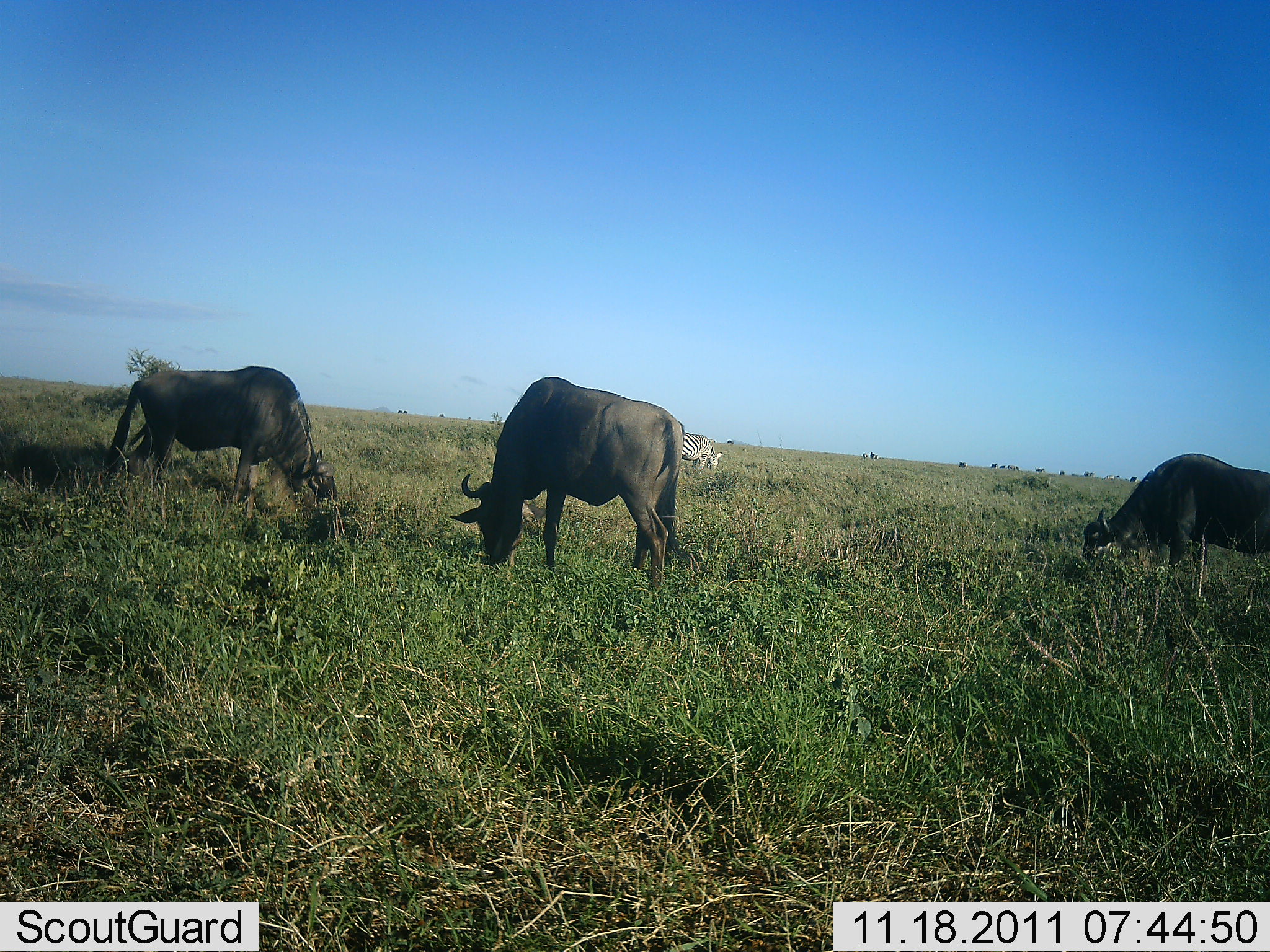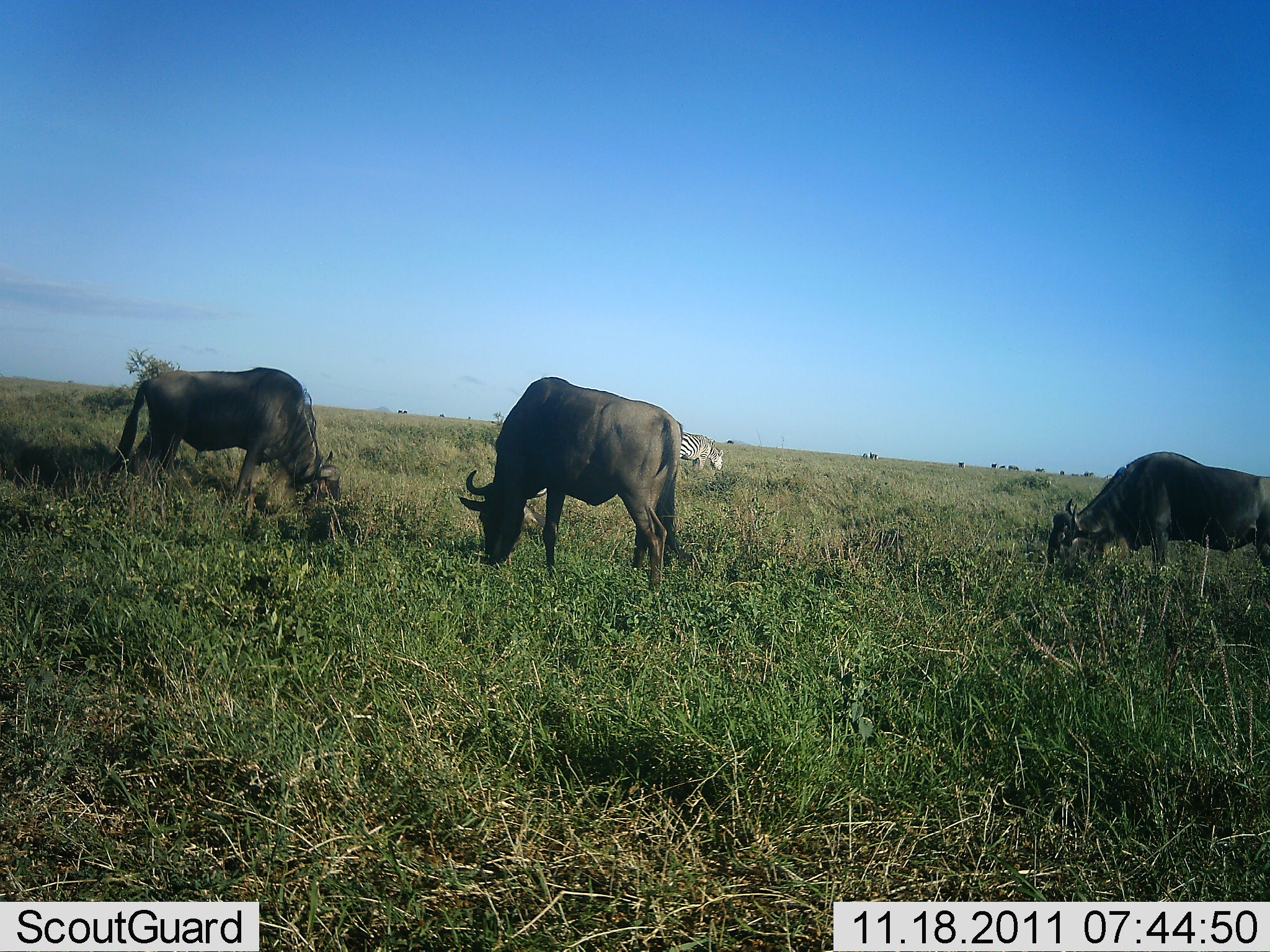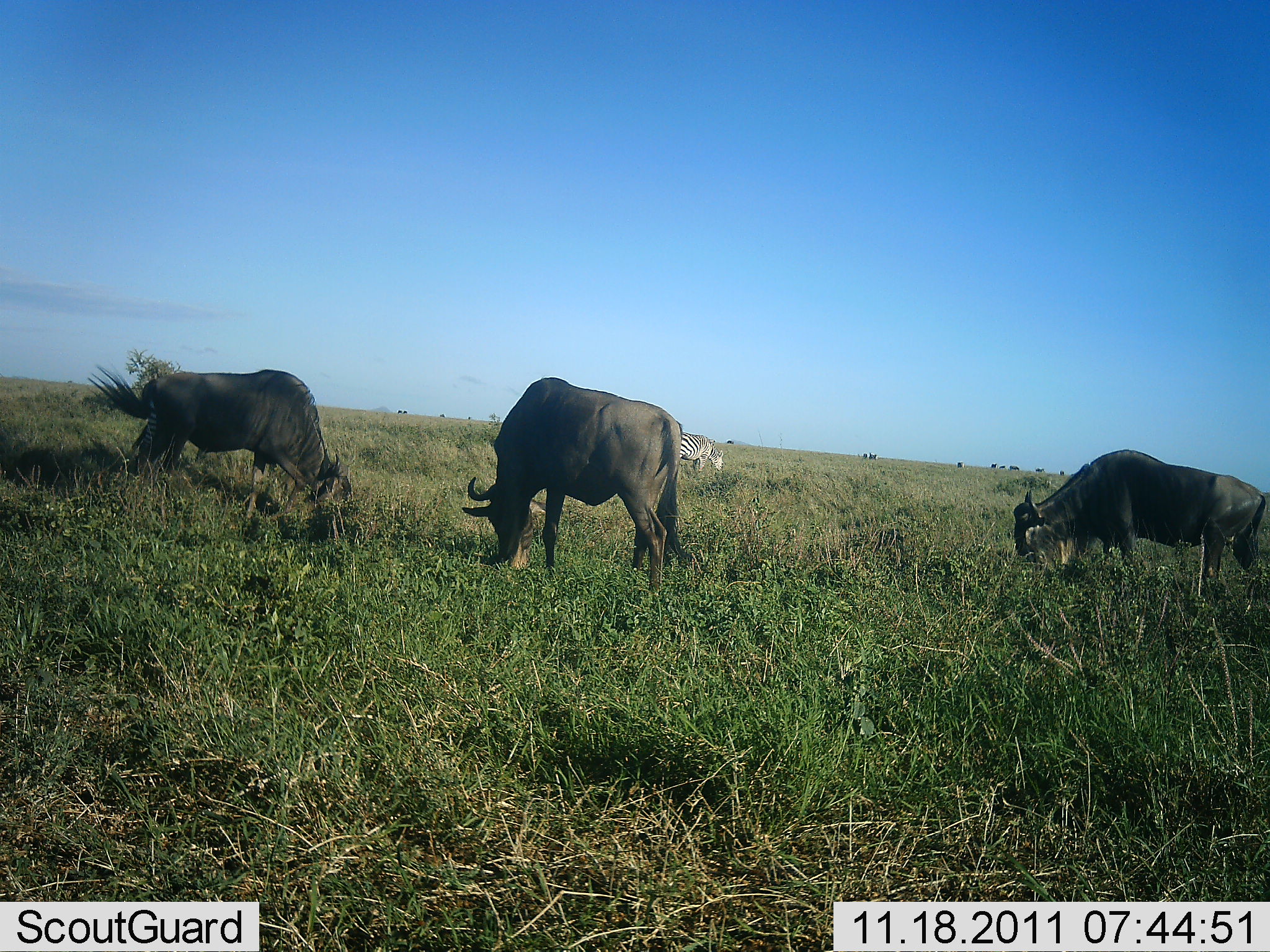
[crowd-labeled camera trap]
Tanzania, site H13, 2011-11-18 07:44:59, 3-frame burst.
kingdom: Animalia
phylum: Chordata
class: Mammalia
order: Artiodactyla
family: Bovidae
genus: Connochaetes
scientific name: Connochaetes taurinus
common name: blue wildebeest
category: wildebeest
Wildebeest (blue wildebeest) (Connochaetes taurinus), count 3. Behavior (volunteer vote fractions): standing 22%, resting 0%, moving 6%, interacting 0%. Young present (vote fraction): 0%. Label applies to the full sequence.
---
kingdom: Animalia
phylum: Chordata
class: Mammalia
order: Perissodactyla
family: Equidae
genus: Equus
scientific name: Equus quagga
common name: plains zebra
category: zebra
Zebra (plains zebra) (Equus quagga), count 1. Behavior (volunteer vote fractions): standing 40%, resting 0%, moving 0%, interacting 0%. Young present (vote fraction): 7%. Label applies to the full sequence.